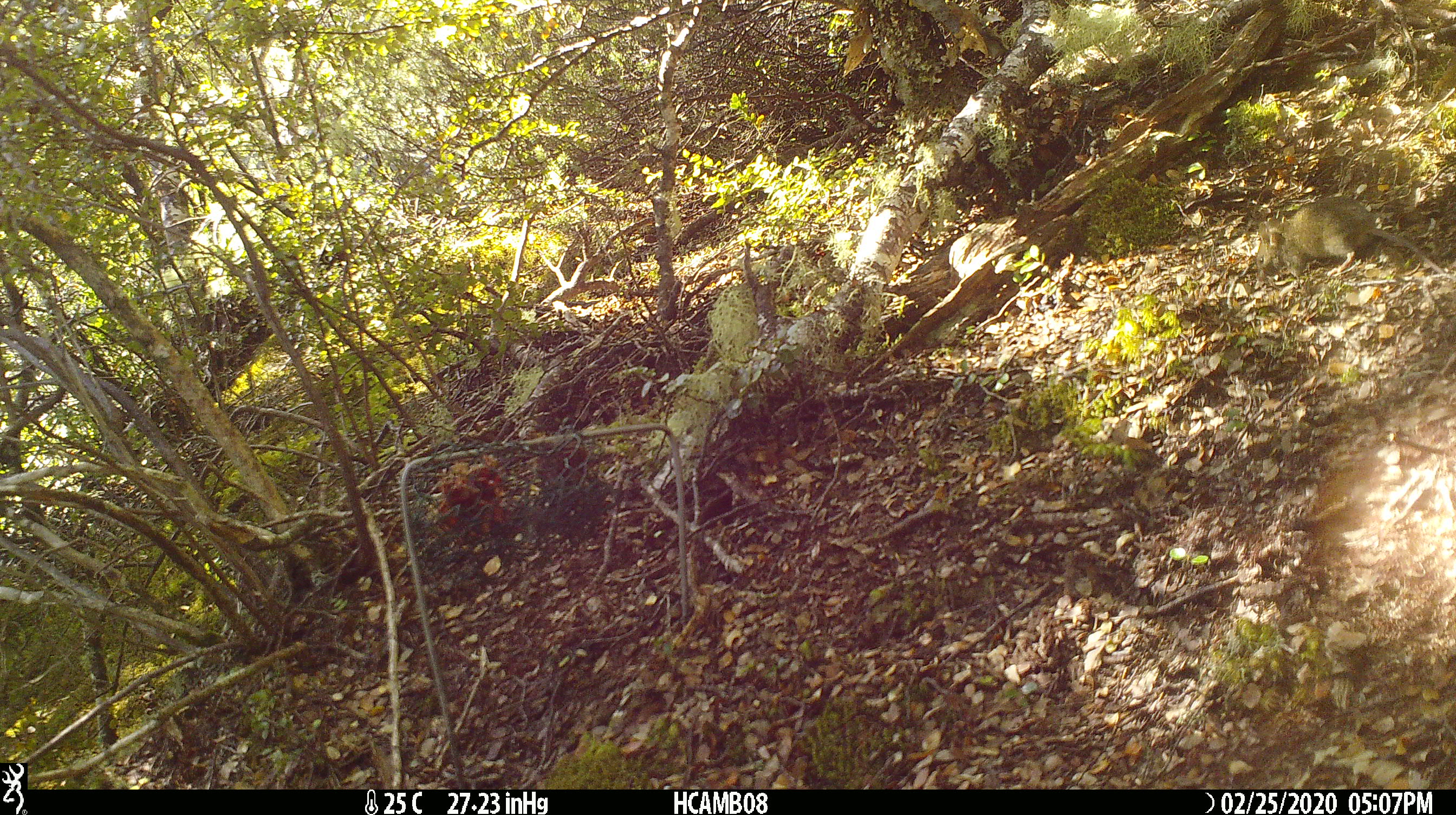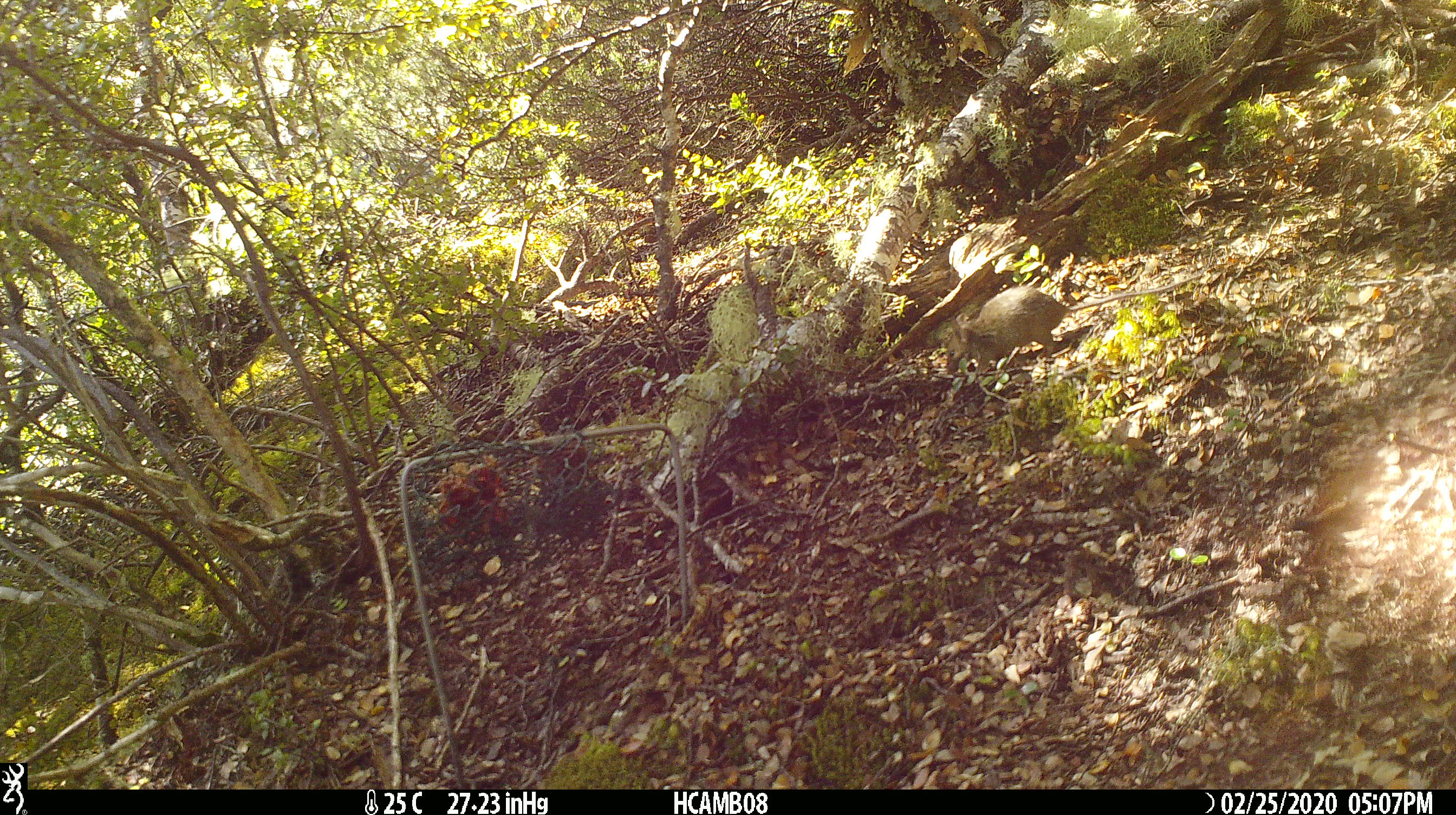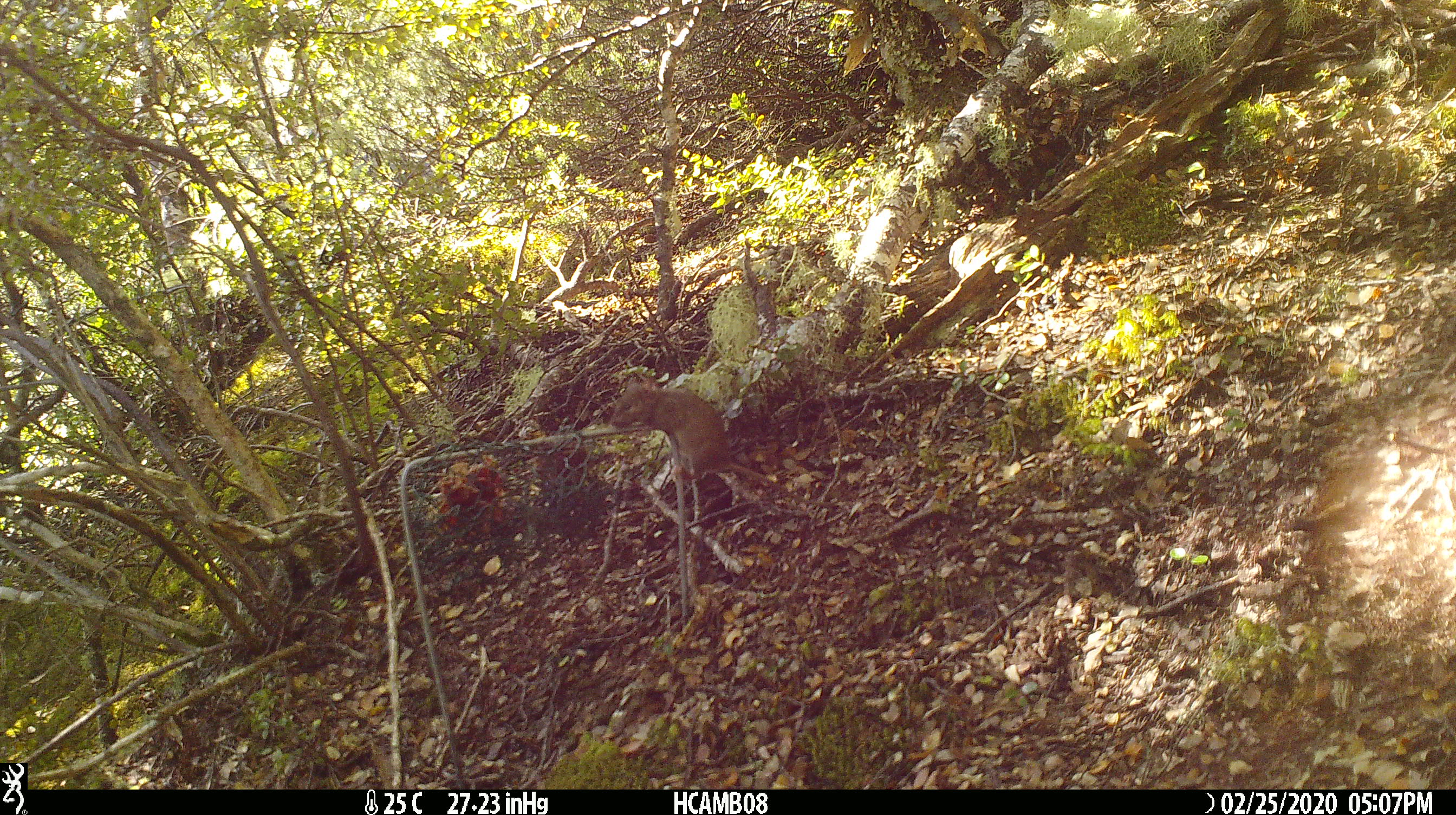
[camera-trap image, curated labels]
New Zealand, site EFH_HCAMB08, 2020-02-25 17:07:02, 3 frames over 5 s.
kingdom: Animalia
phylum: Chordata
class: Mammalia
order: Rodentia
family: Muridae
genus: Mus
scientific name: Mus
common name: mouse